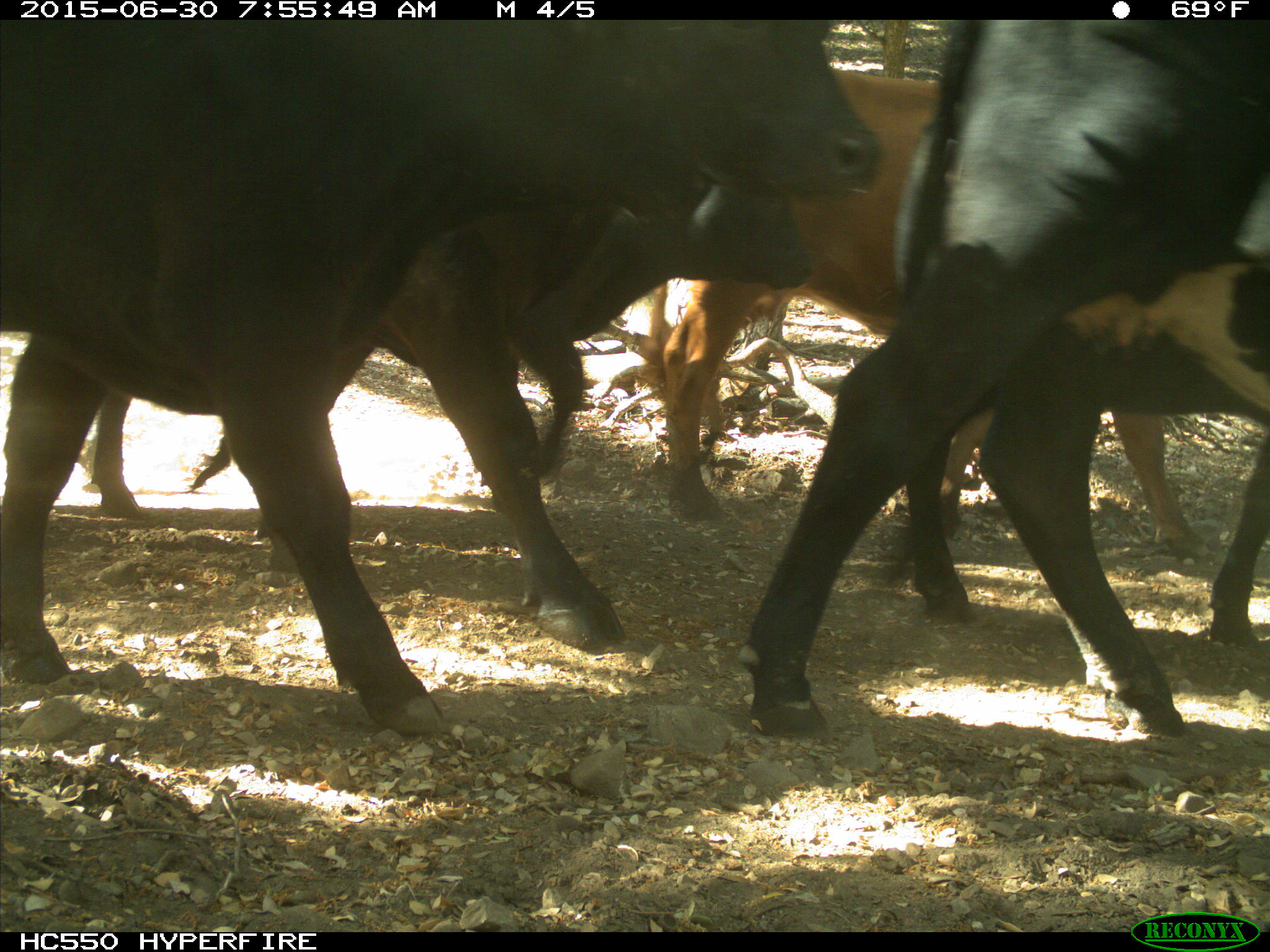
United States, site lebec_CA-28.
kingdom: Animalia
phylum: Chordata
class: Mammalia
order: Artiodactyla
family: Bovidae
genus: Bos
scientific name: Bos taurus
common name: domestic cow